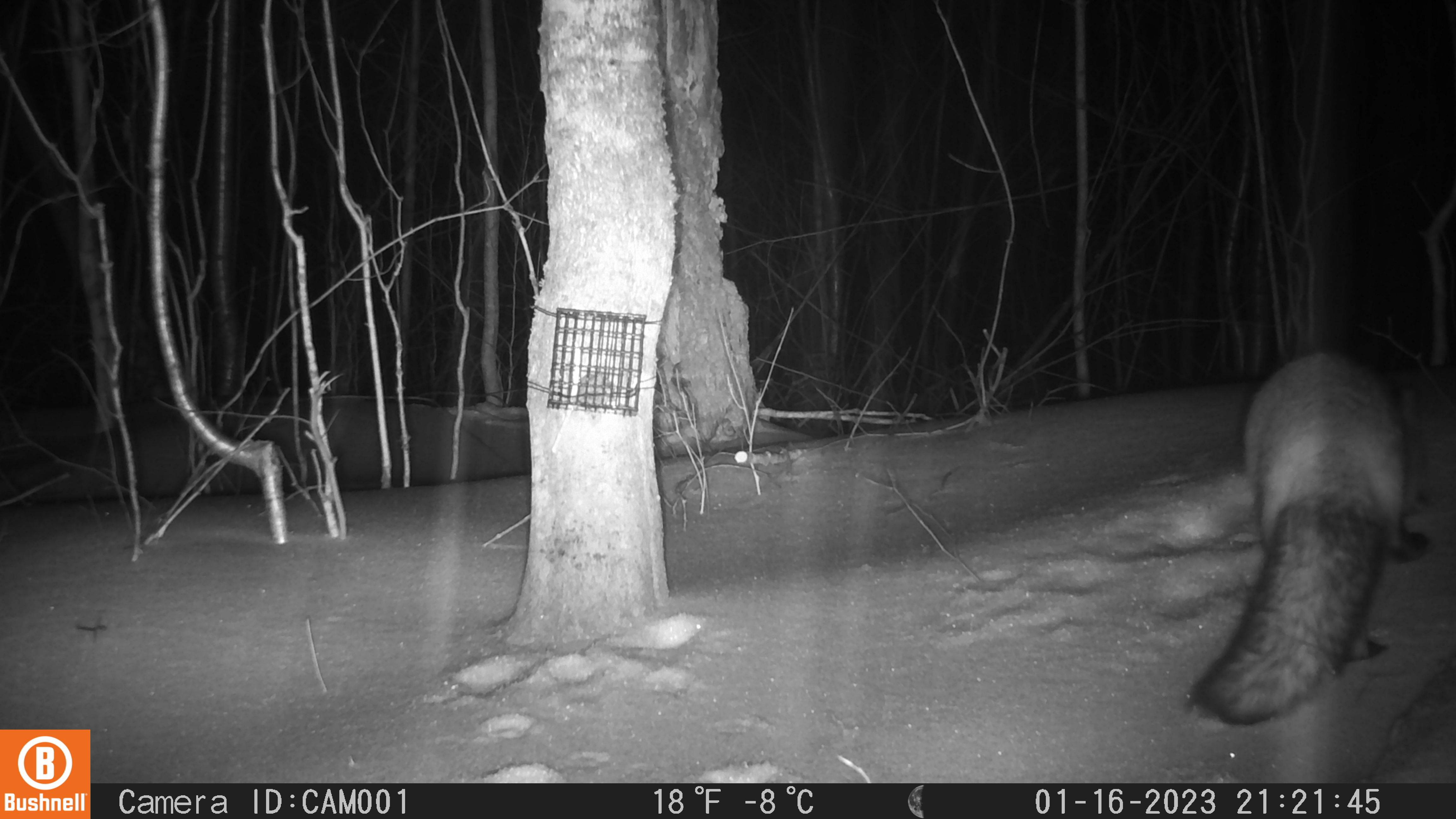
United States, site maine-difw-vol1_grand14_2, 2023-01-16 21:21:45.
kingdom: Animalia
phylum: Chordata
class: Mammalia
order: Carnivora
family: Canidae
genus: Vulpes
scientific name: Vulpes vulpes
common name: red fox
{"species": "red fox (Vulpes vulpes)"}